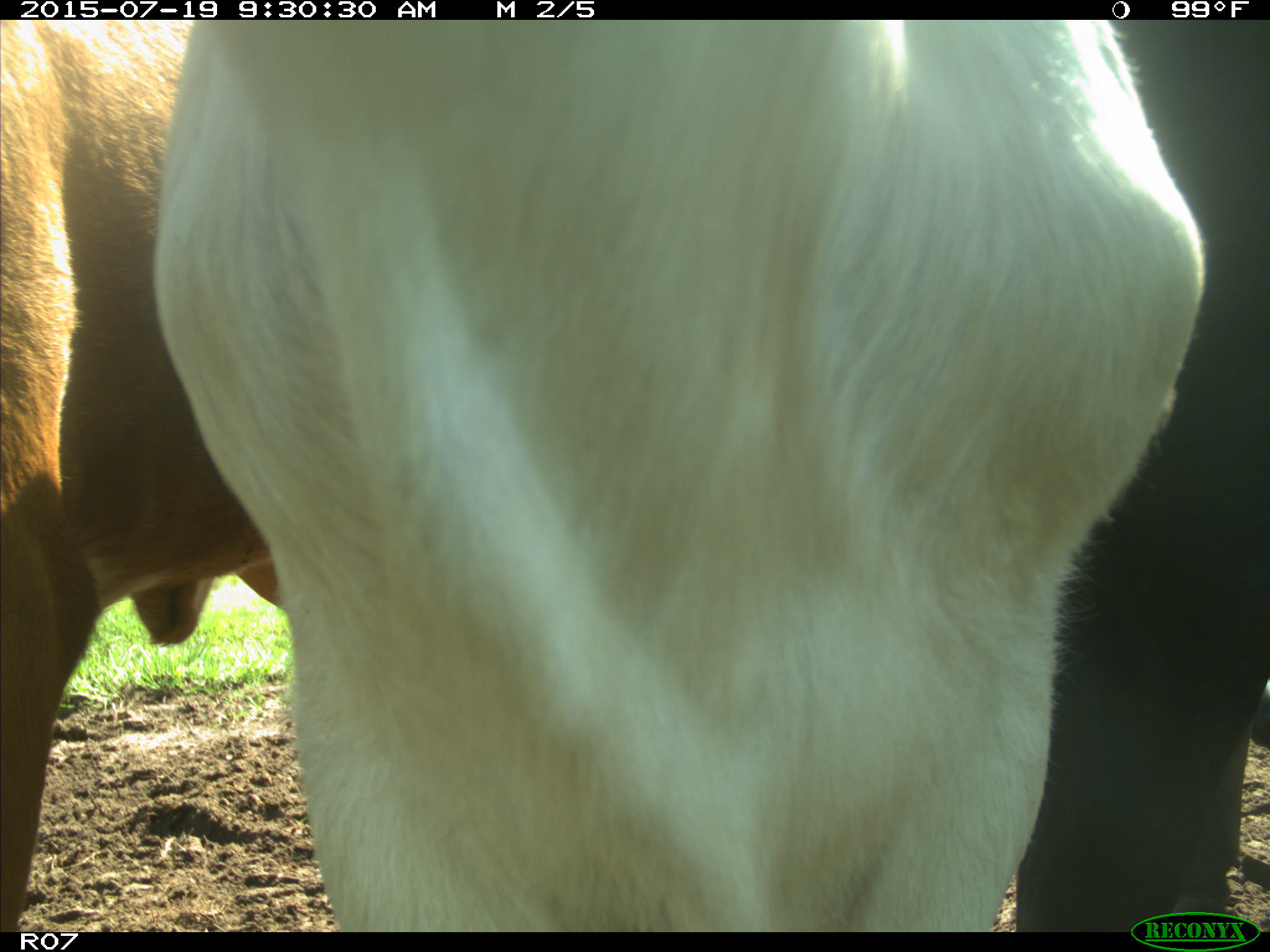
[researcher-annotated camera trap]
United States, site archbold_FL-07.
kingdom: Animalia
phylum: Chordata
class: Mammalia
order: Artiodactyla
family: Bovidae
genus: Bos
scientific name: Bos taurus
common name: domestic cow